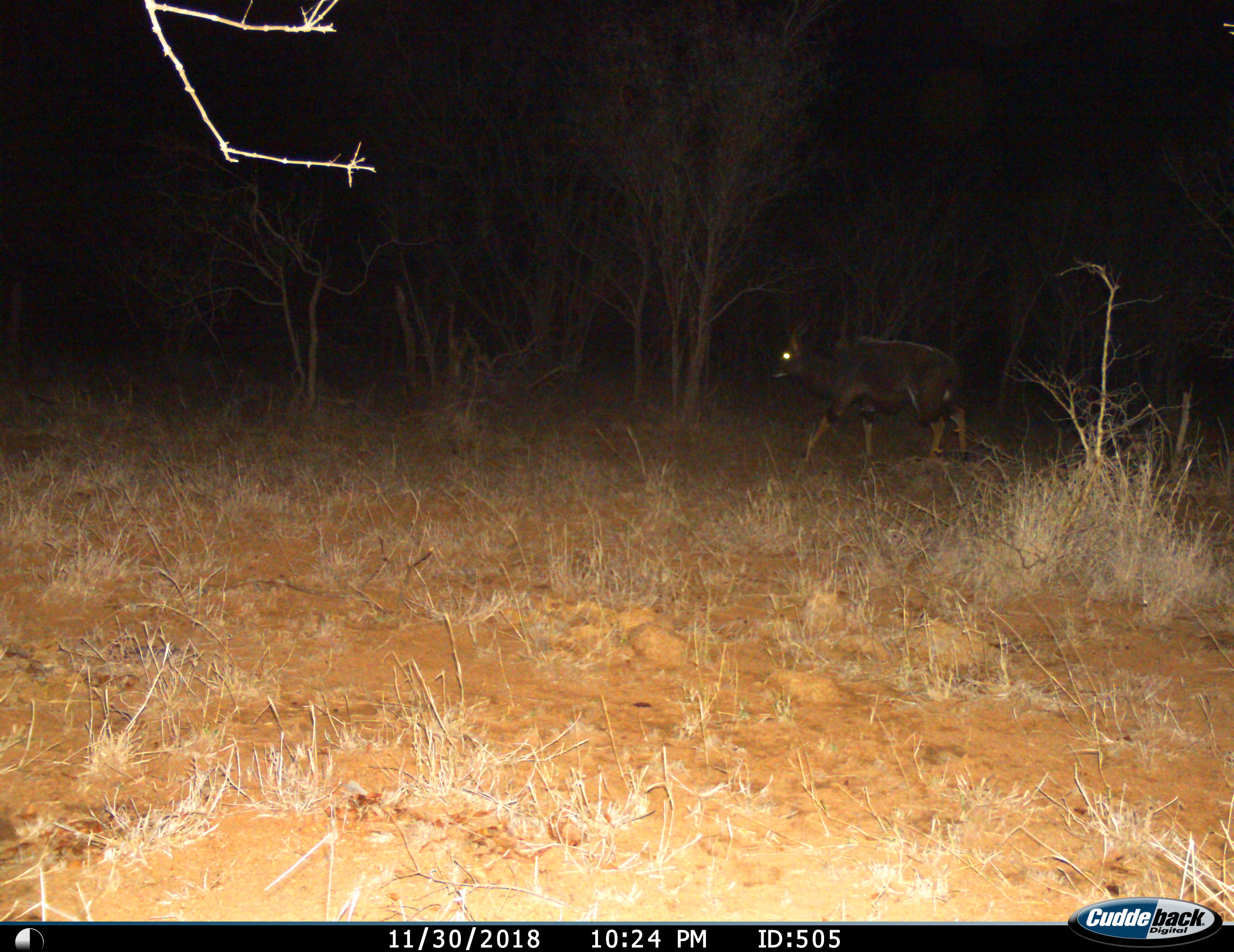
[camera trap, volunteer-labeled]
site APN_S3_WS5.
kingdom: Animalia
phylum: Chordata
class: Mammalia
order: Artiodactyla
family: Bovidae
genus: Tragelaphus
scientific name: Tragelaphus angasii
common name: nyala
Nyala (Tragelaphus angasii), count 1. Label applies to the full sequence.